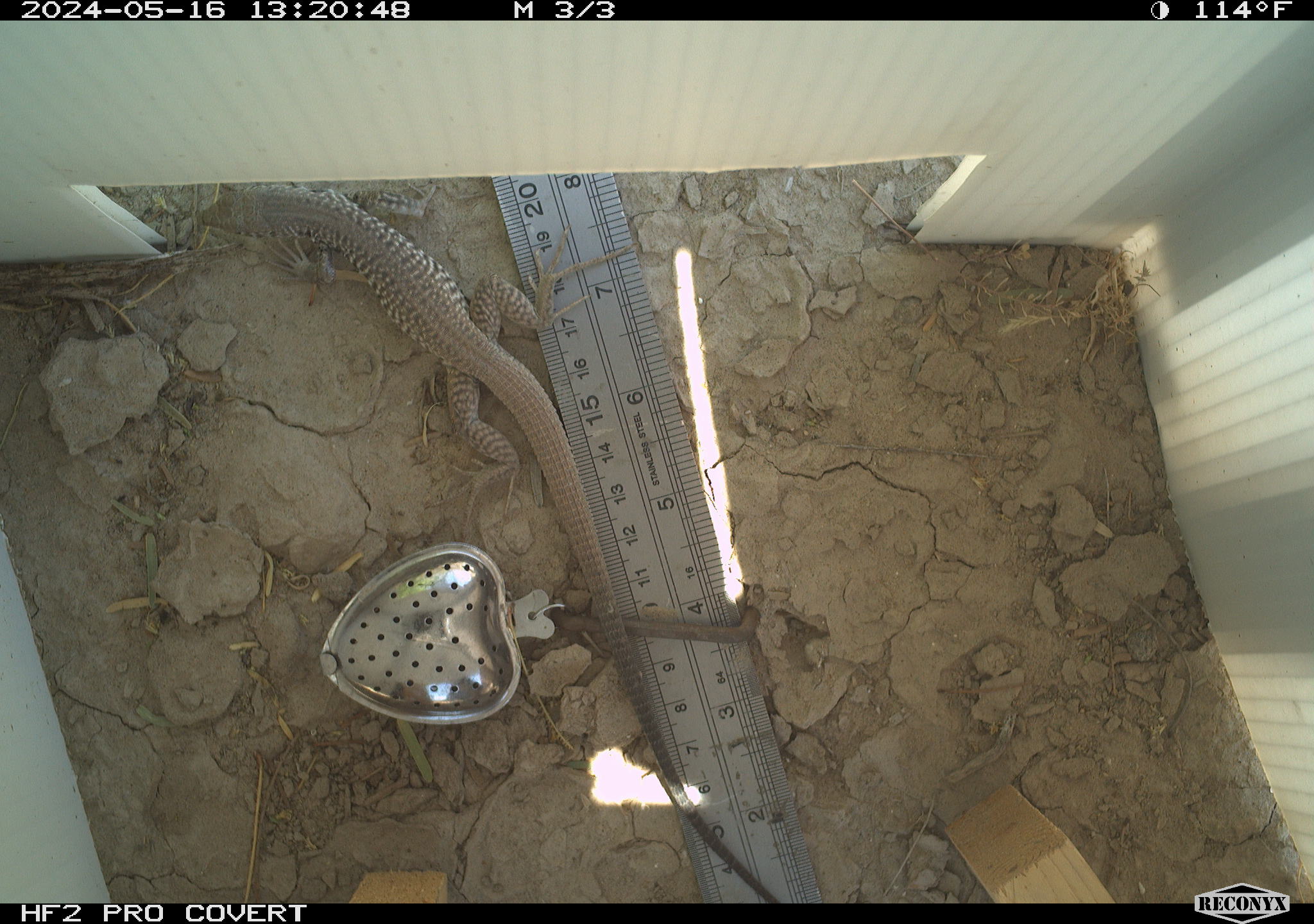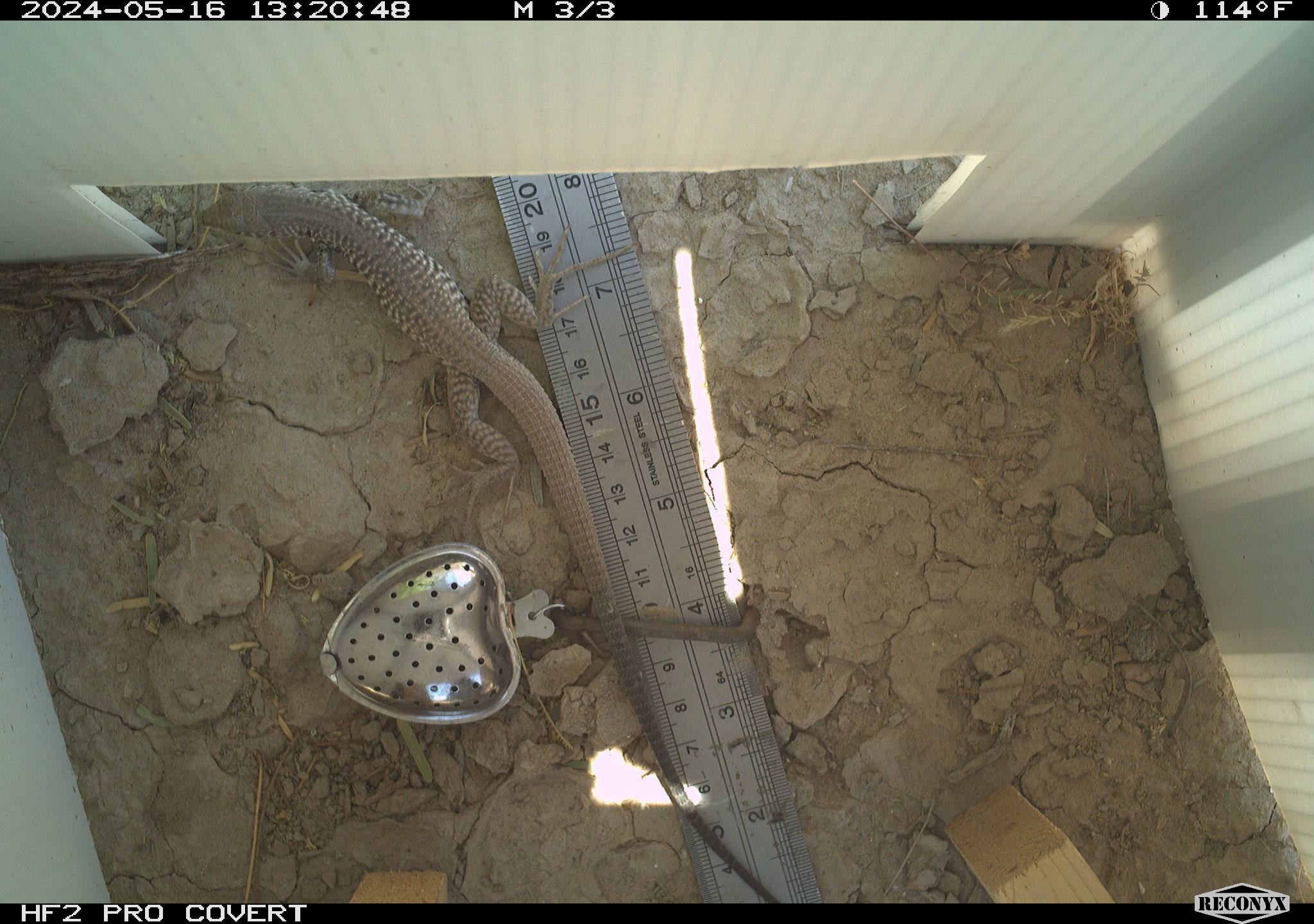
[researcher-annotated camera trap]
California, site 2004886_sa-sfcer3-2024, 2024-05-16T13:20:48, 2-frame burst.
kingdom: Animalia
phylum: Chordata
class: Reptilia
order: Squamata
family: Teiidae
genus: Aspidoscelis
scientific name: Aspidoscelis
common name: whiptail lizards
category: aspidoscelis species